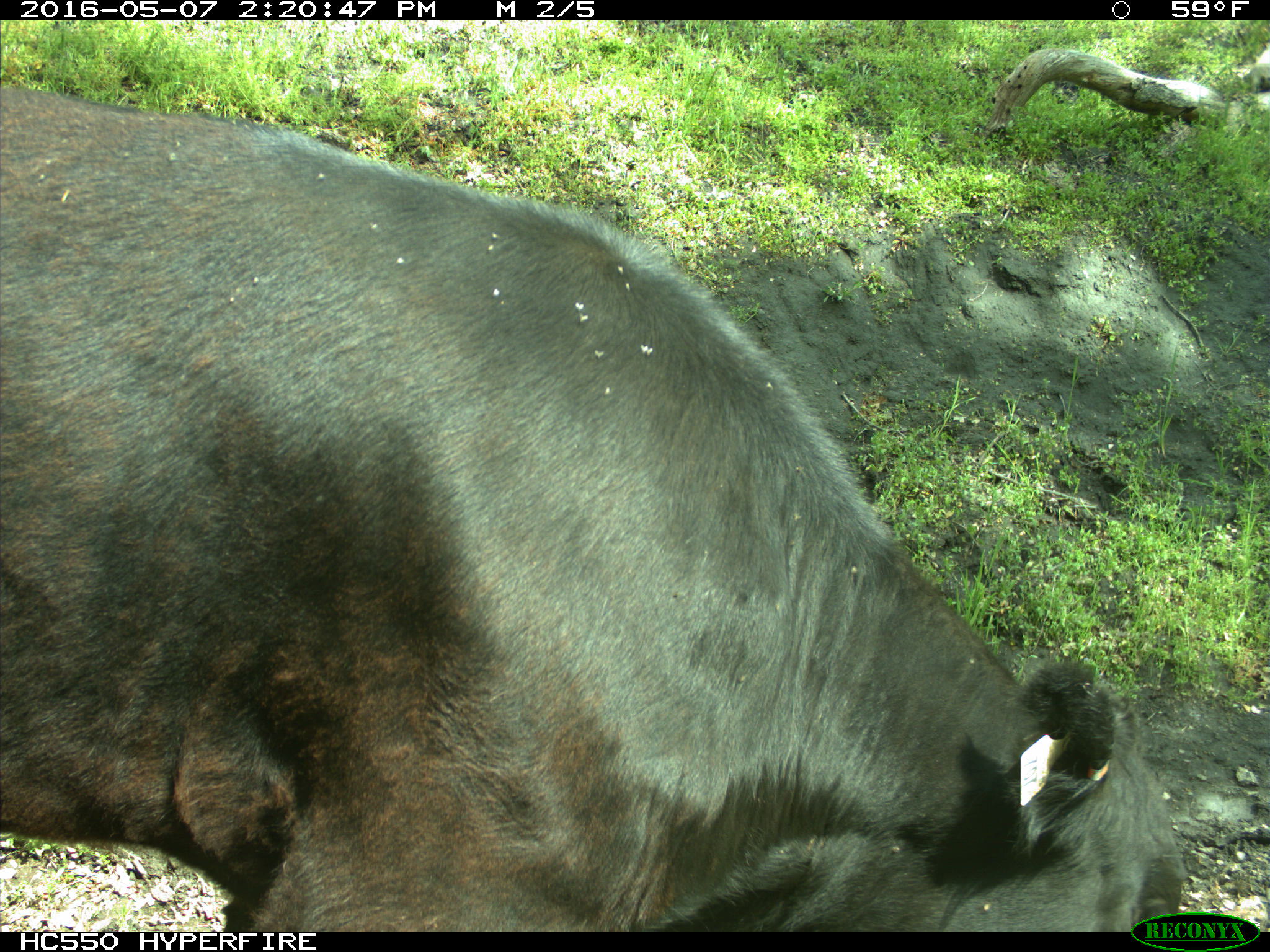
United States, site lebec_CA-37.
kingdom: Animalia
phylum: Chordata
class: Mammalia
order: Artiodactyla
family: Bovidae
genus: Bos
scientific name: Bos taurus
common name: domestic cow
Bos taurus (domestic cow).